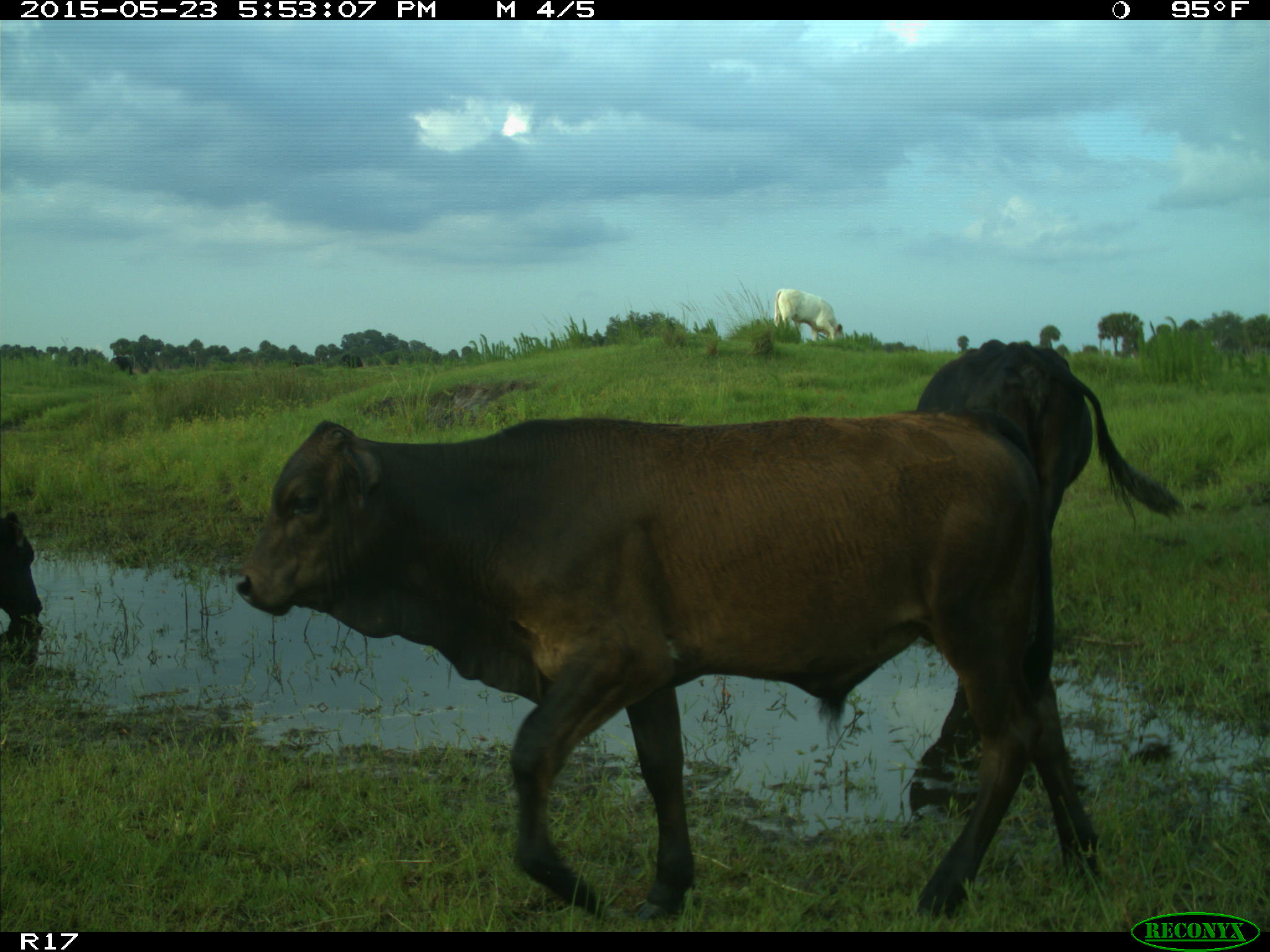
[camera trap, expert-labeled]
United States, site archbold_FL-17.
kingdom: Animalia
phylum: Chordata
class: Mammalia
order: Artiodactyla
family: Bovidae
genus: Bos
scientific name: Bos taurus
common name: domestic cow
Bos taurus (domestic cow).